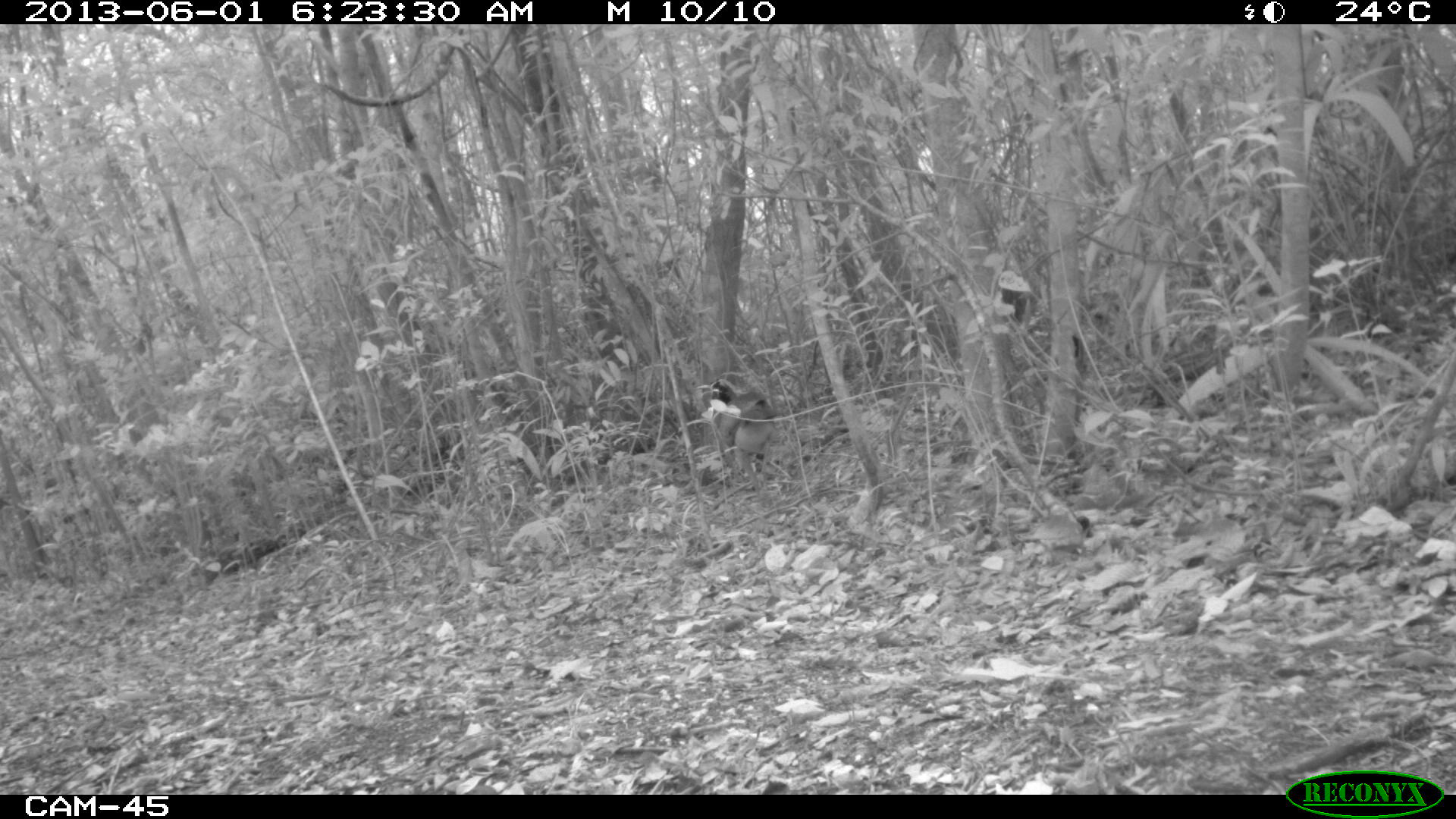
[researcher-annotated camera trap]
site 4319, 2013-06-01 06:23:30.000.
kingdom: Animalia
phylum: Chordata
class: Aves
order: Galliformes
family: Cracidae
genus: Crax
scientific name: Crax rubra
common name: great curassow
Crax rubra (great curassow), count 1, sex female.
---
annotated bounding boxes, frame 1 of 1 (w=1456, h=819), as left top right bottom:
crax rubra: 710 378 778 493